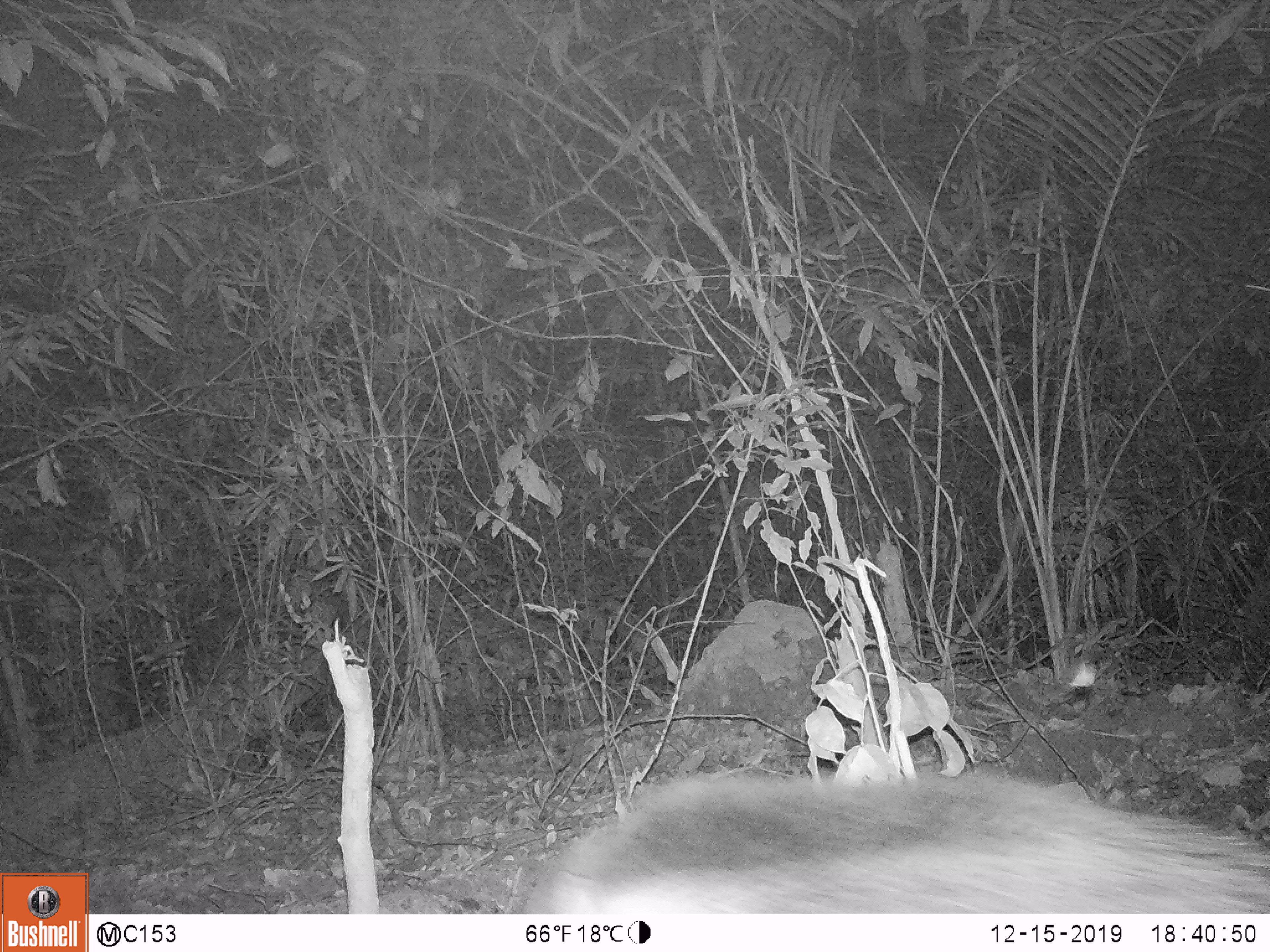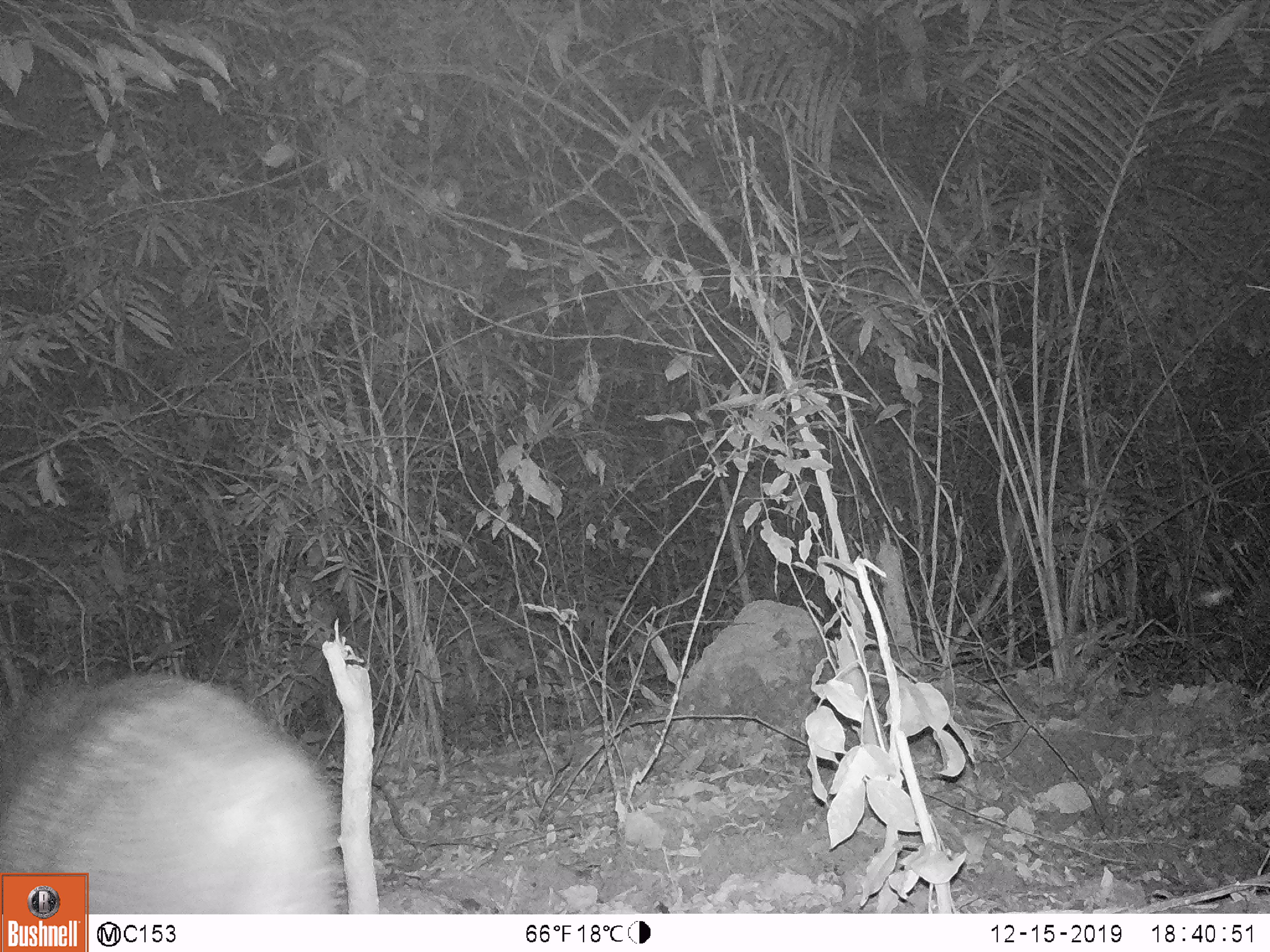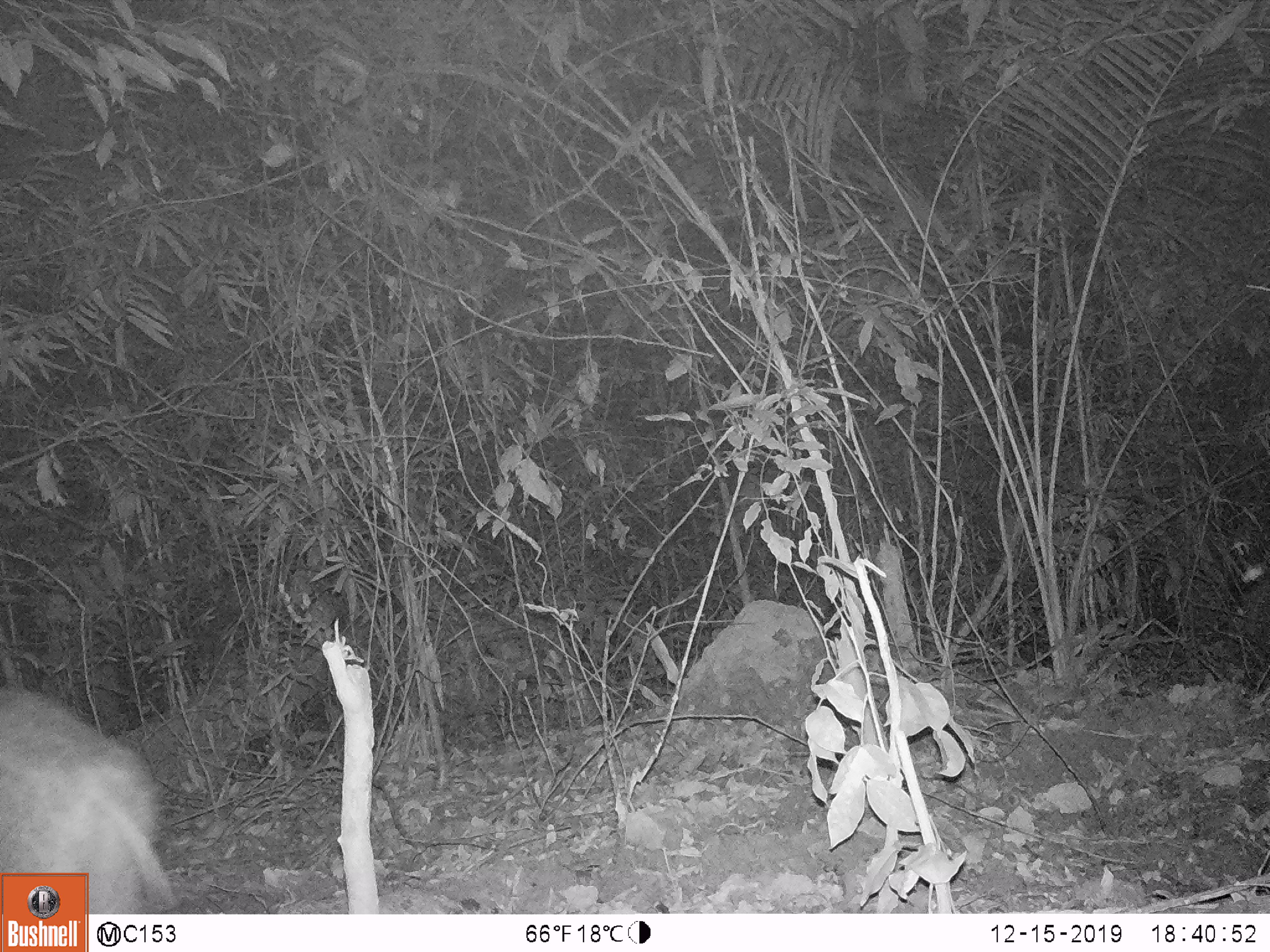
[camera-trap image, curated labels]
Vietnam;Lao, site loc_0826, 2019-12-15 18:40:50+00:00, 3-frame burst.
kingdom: Animalia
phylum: Chordata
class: Mammalia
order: Artiodactyla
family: Suidae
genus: Sus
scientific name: Sus scrofa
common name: eurasian wild pig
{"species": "eurasian wild pig (Sus scrofa)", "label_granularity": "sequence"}